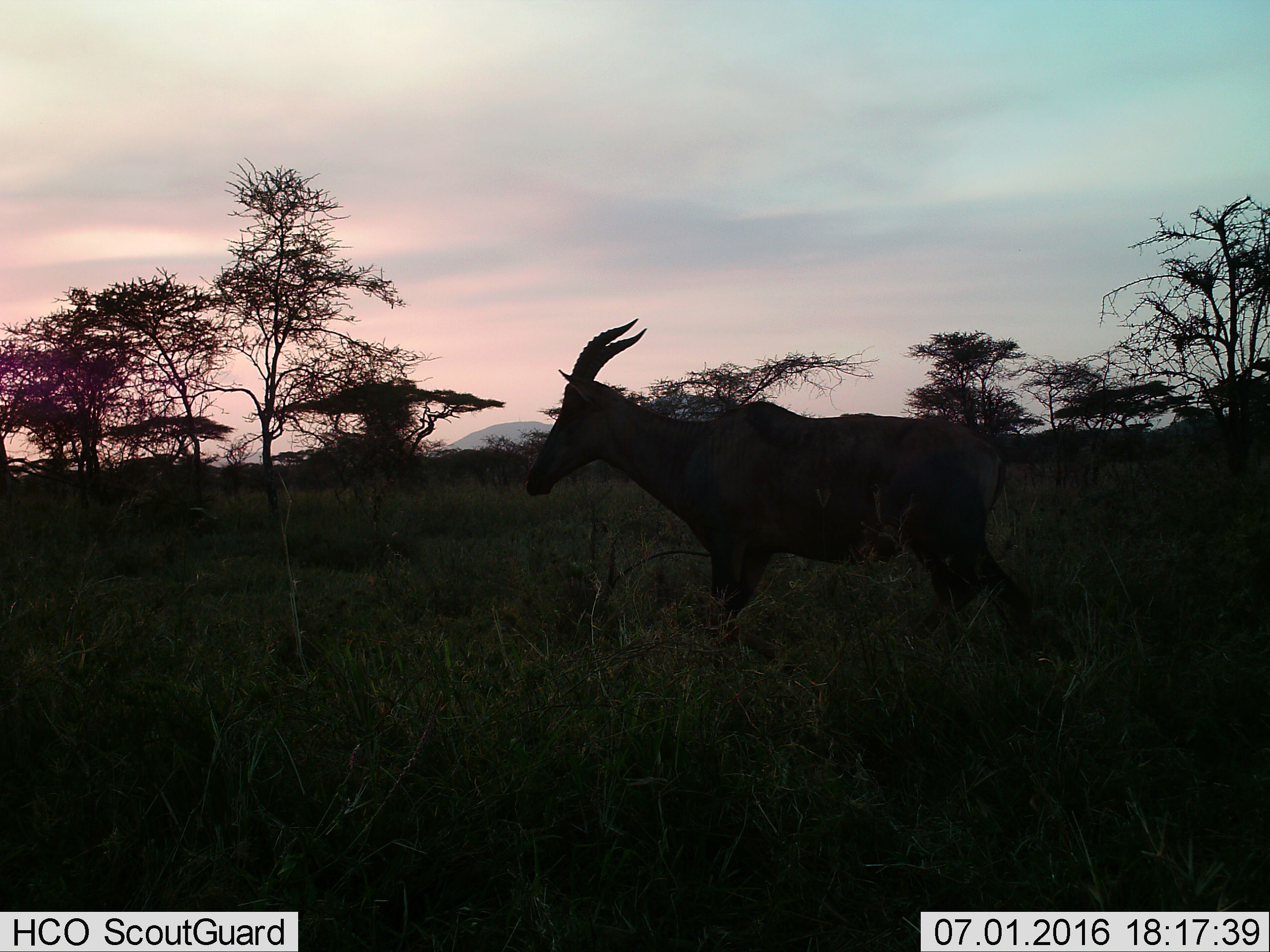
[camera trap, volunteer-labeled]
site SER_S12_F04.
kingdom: Animalia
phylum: Chordata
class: Mammalia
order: Artiodactyla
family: Bovidae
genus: Damaliscus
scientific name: Damaliscus lunatus jimela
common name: topi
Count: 1.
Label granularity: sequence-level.